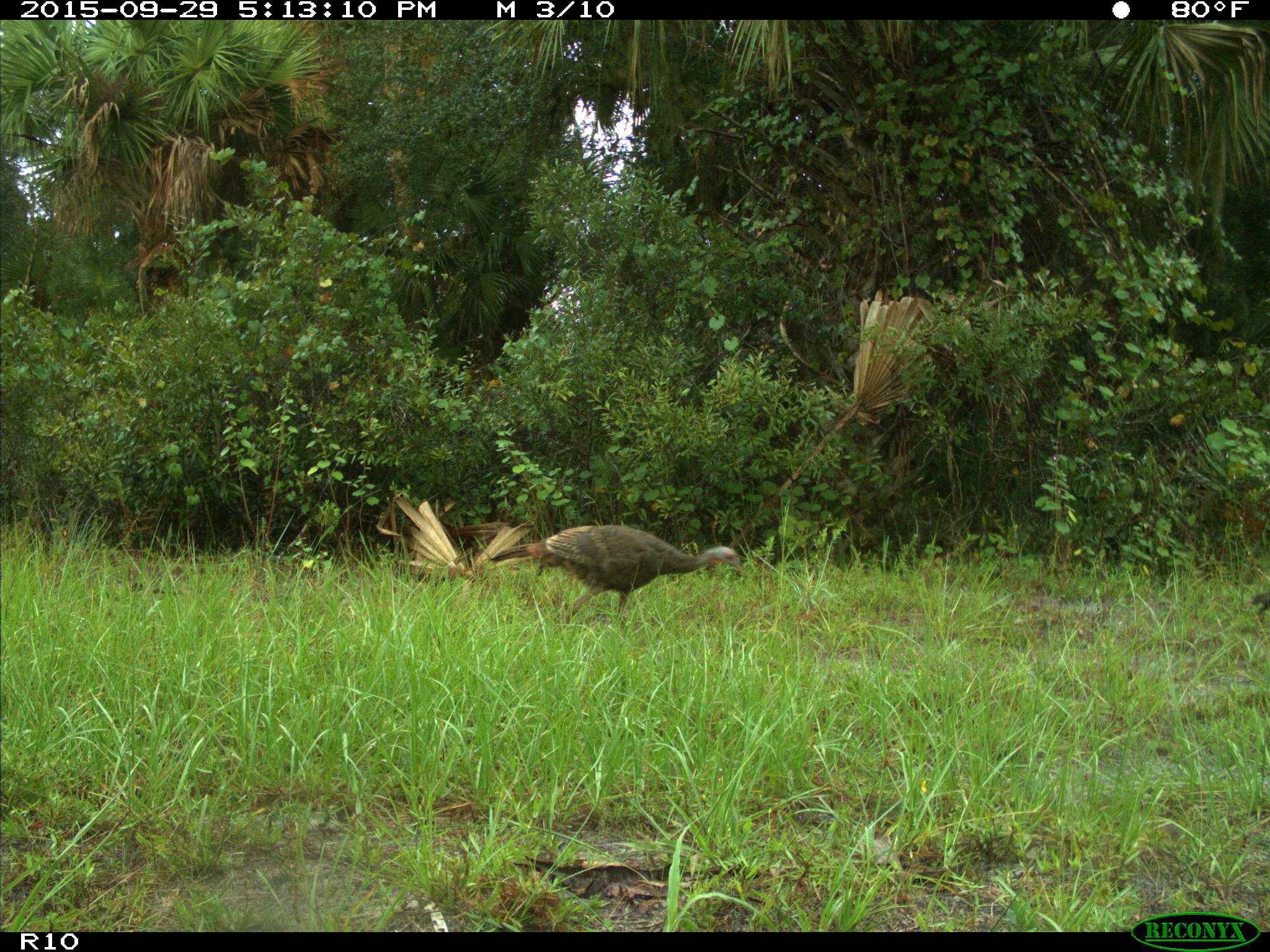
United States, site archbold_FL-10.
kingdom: Animalia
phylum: Chordata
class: Aves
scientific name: Aves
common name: birds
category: unidentified bird